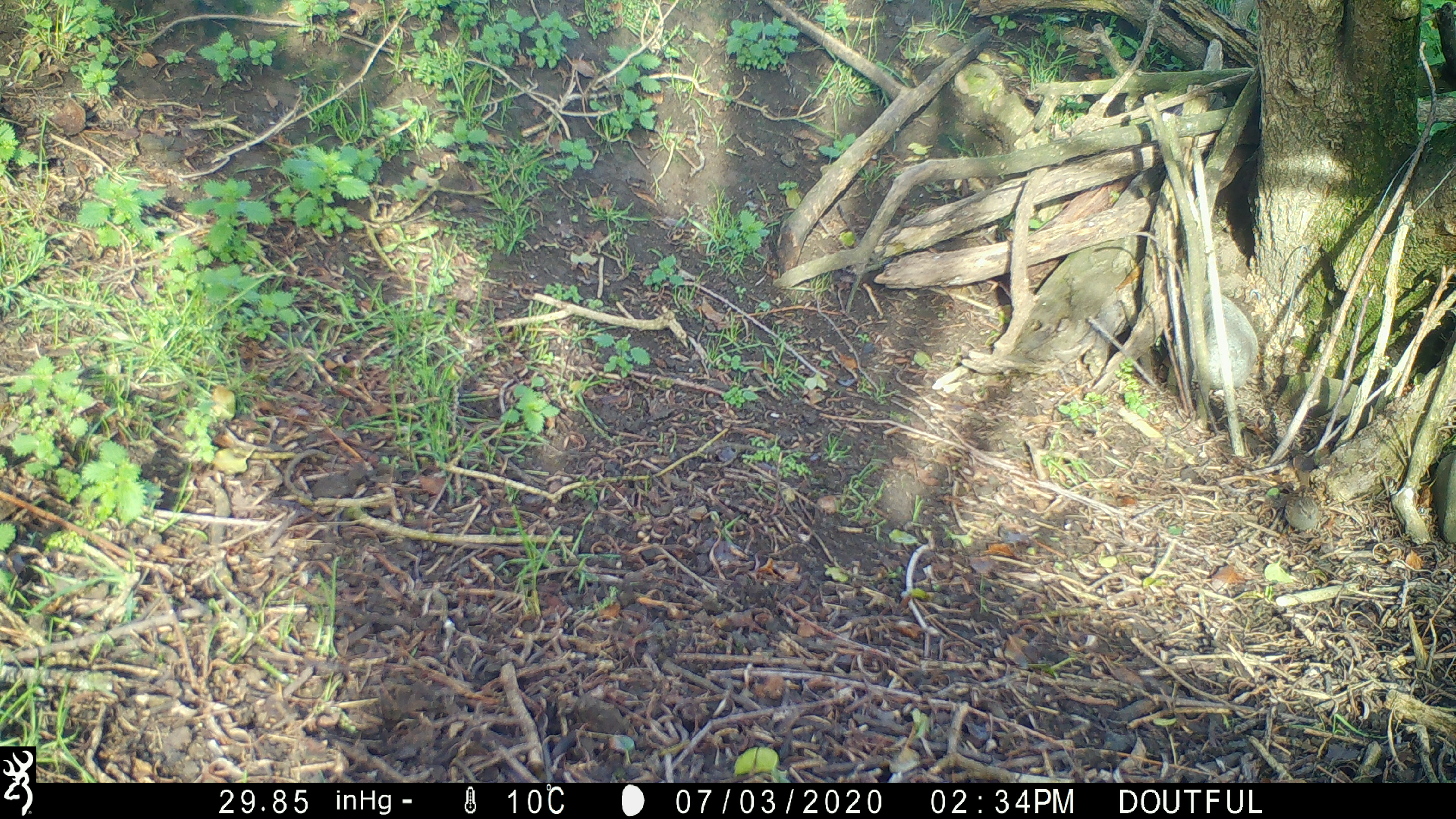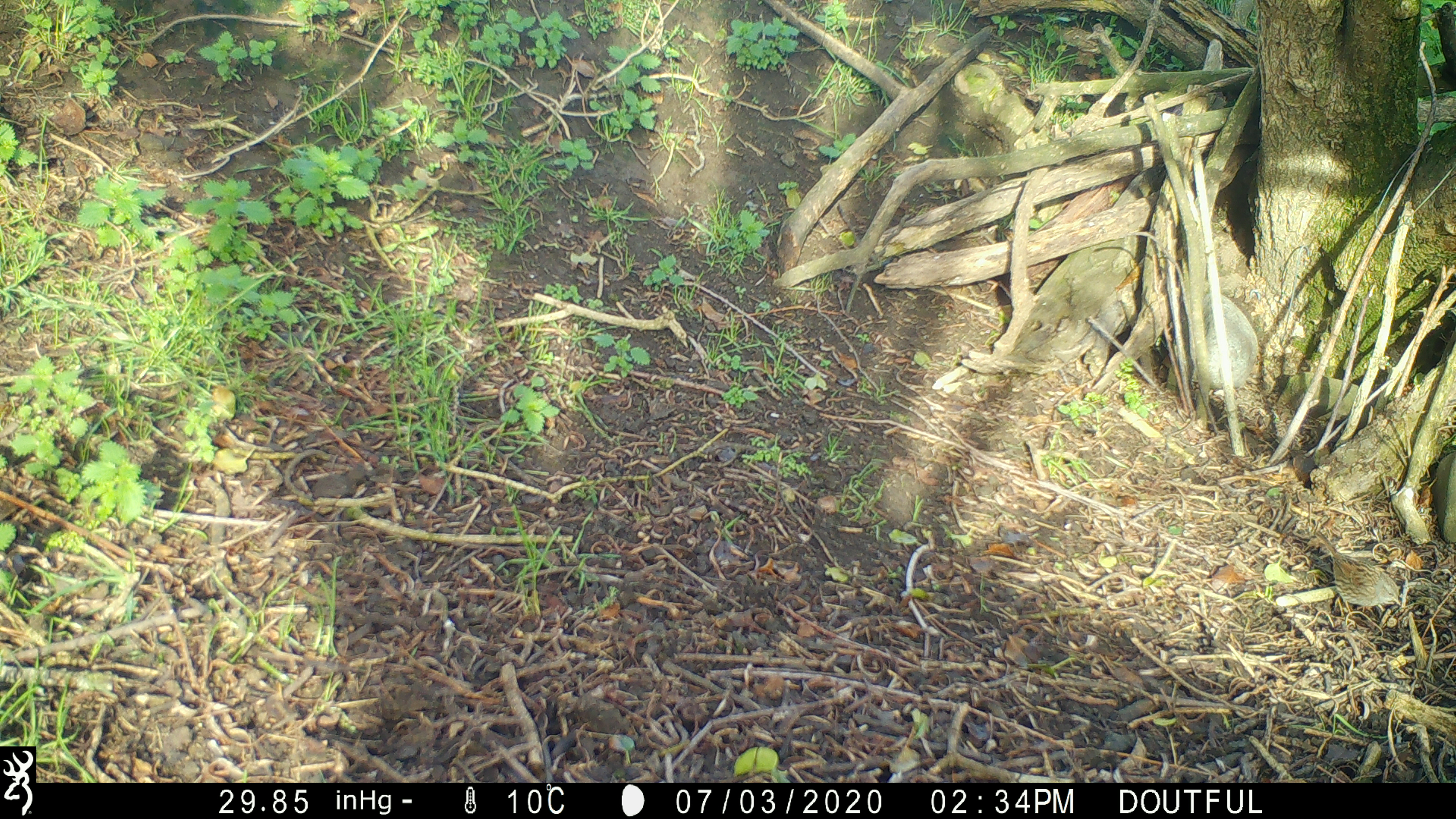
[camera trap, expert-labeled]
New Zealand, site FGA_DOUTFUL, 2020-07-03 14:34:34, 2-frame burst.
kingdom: Animalia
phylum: Chordata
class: Aves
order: Passeriformes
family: Prunellidae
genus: Prunella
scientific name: Prunella modularis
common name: dunnock